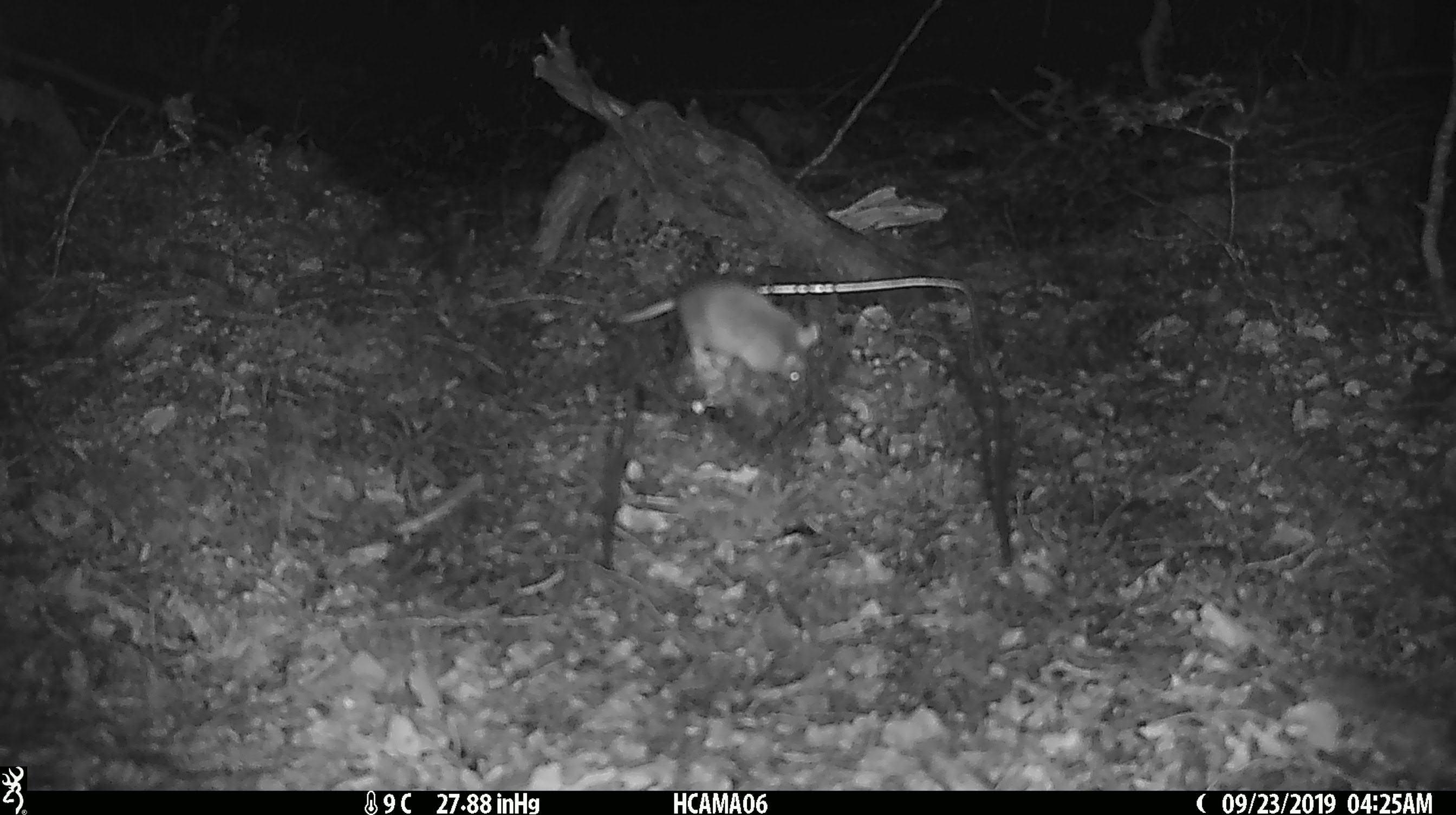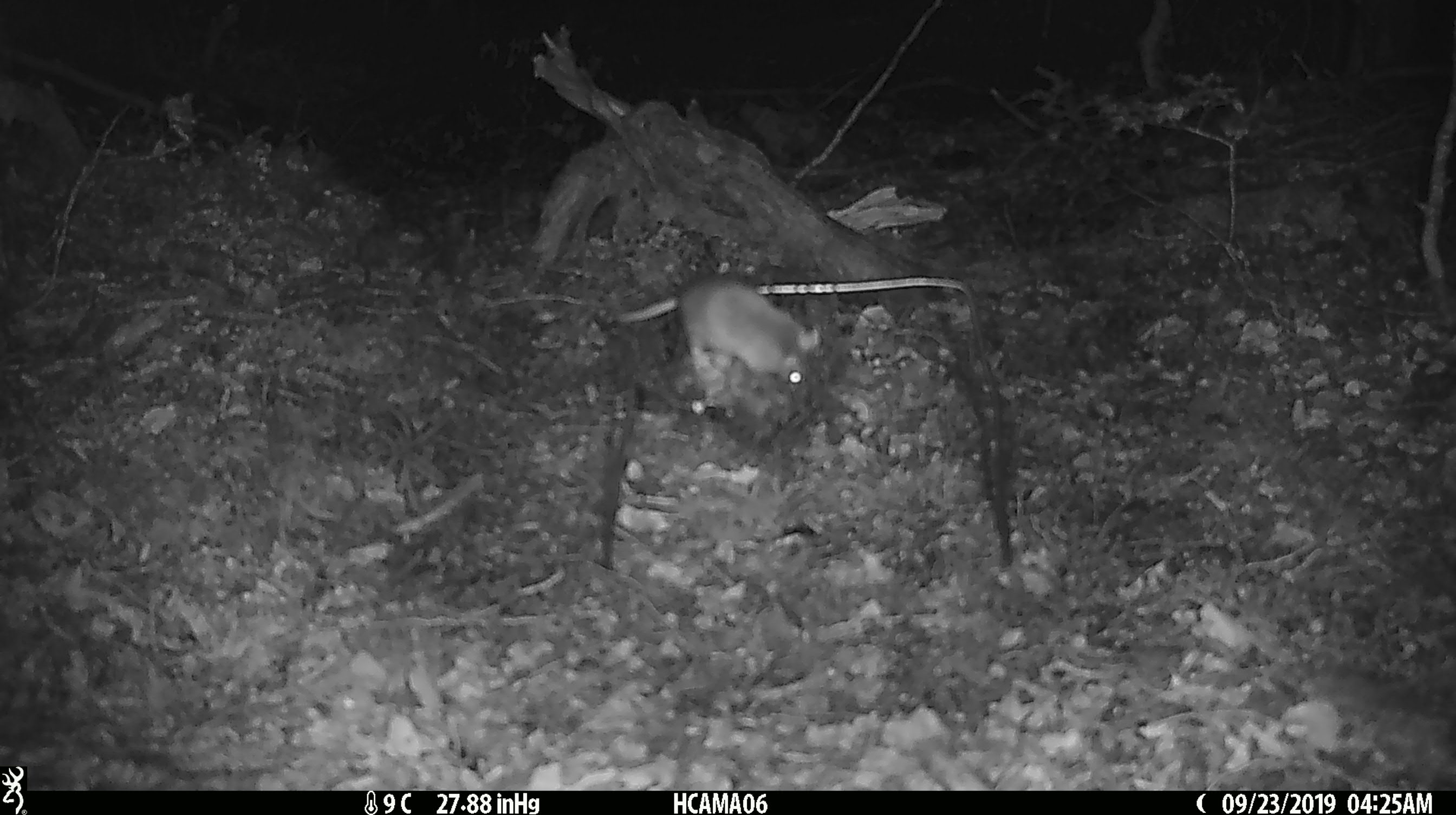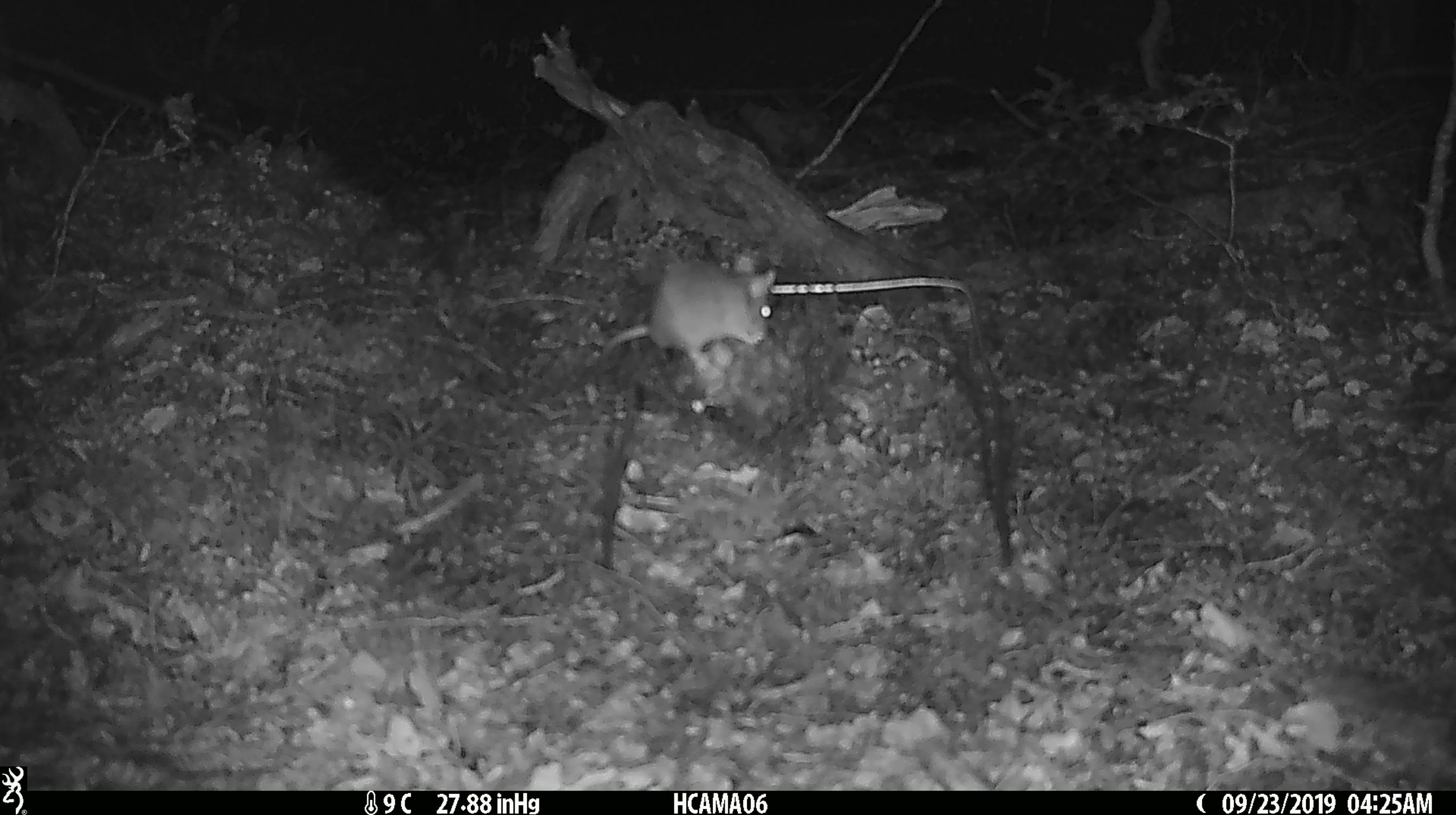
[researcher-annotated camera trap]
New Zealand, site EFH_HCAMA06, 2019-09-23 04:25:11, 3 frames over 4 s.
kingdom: Animalia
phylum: Chordata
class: Mammalia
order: Rodentia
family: Muridae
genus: Mus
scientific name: Mus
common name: mouse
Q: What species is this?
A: Mouse (Mus).